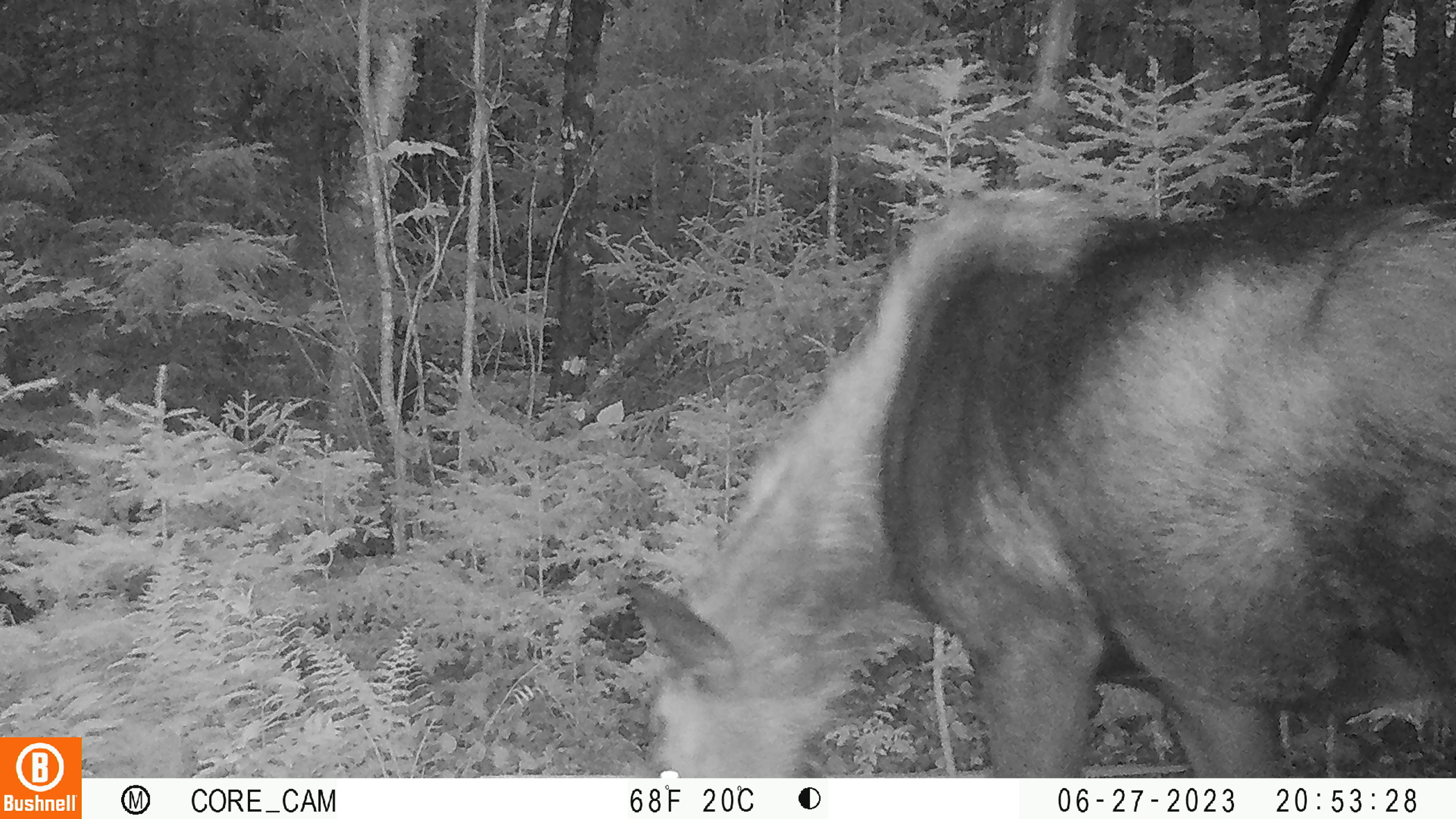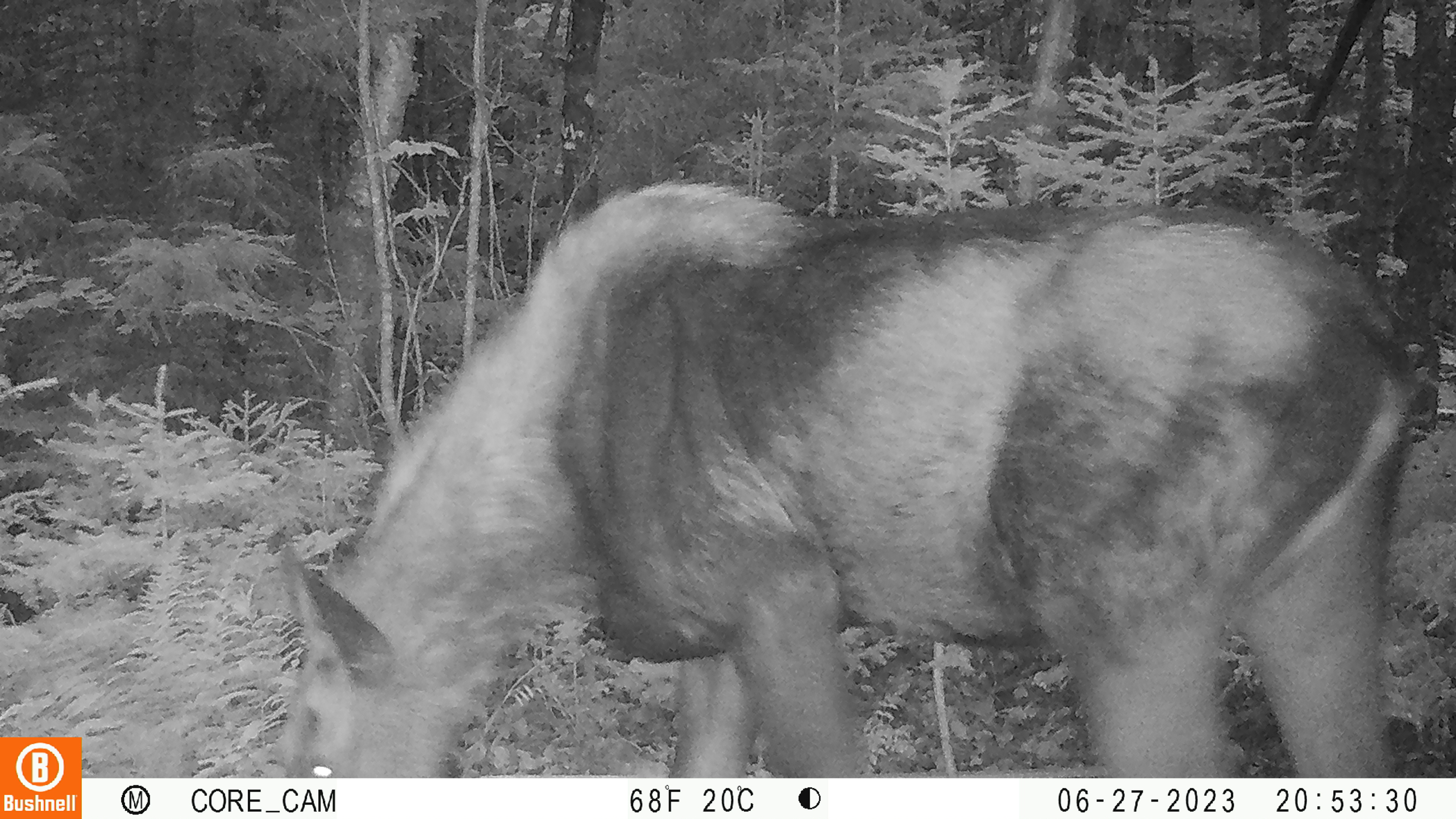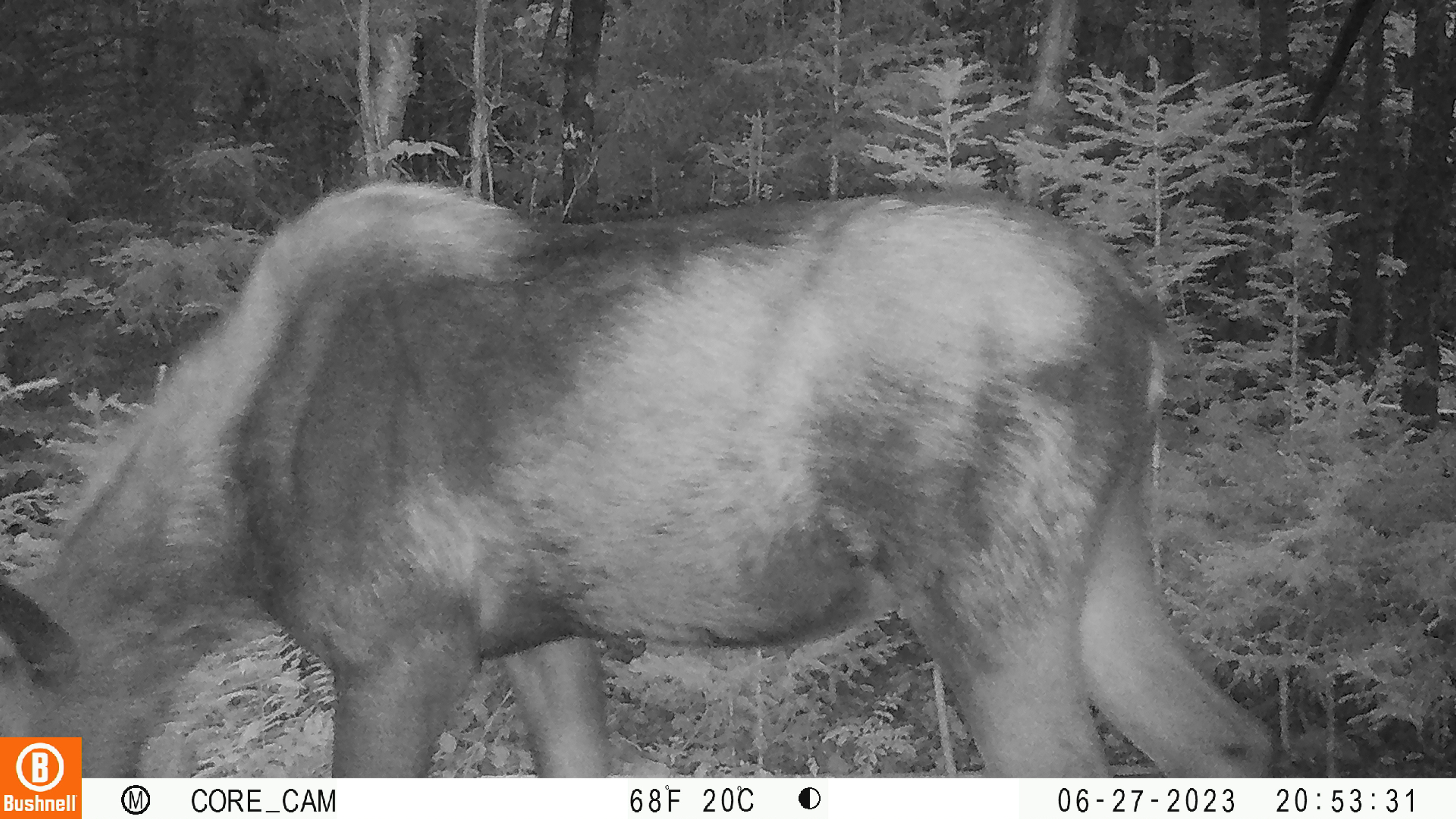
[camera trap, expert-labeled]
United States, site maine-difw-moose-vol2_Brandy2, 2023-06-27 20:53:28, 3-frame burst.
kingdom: Animalia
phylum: Chordata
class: Mammalia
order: Artiodactyla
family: Cervidae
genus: Alces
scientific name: Alces alces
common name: moose